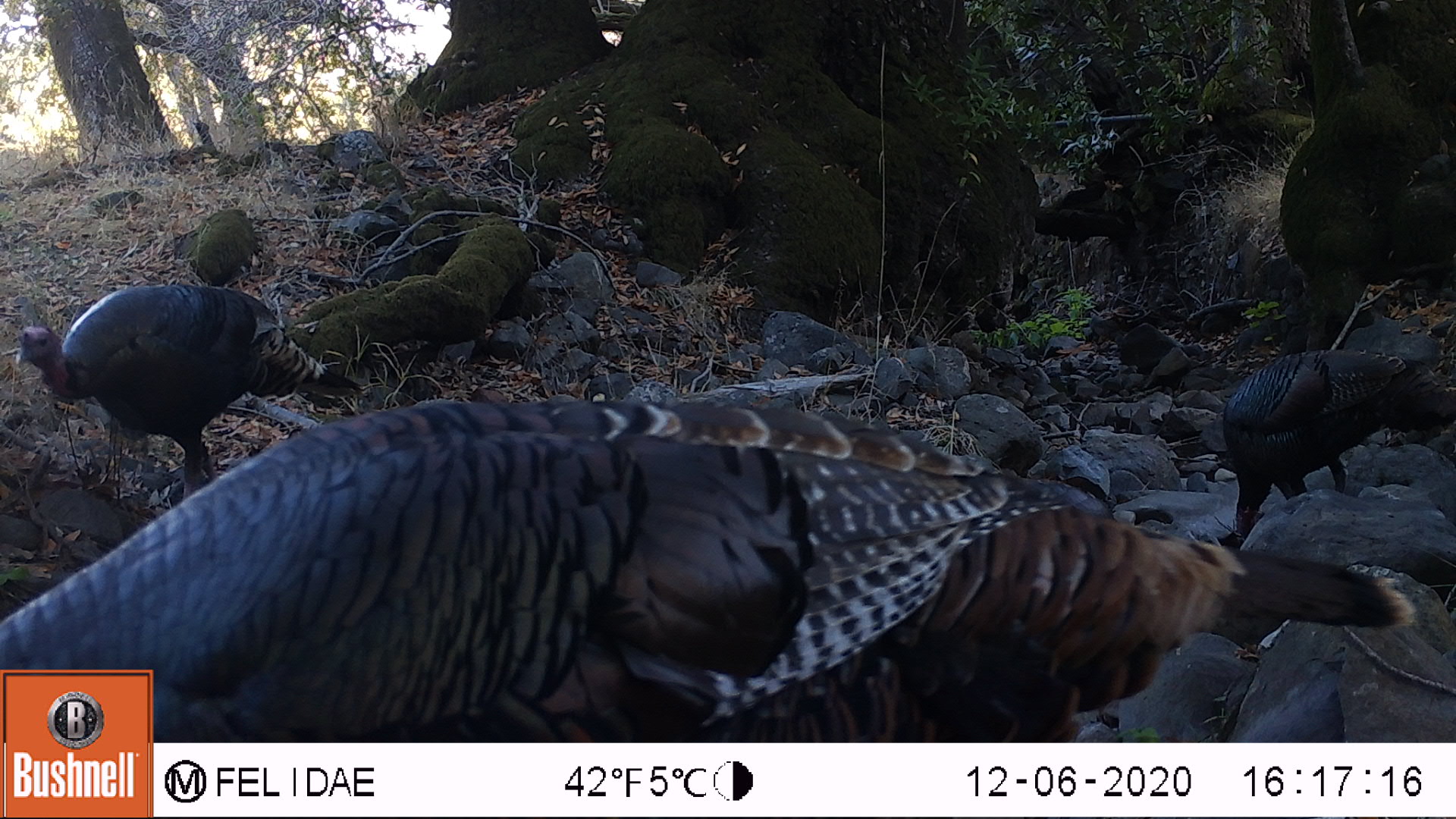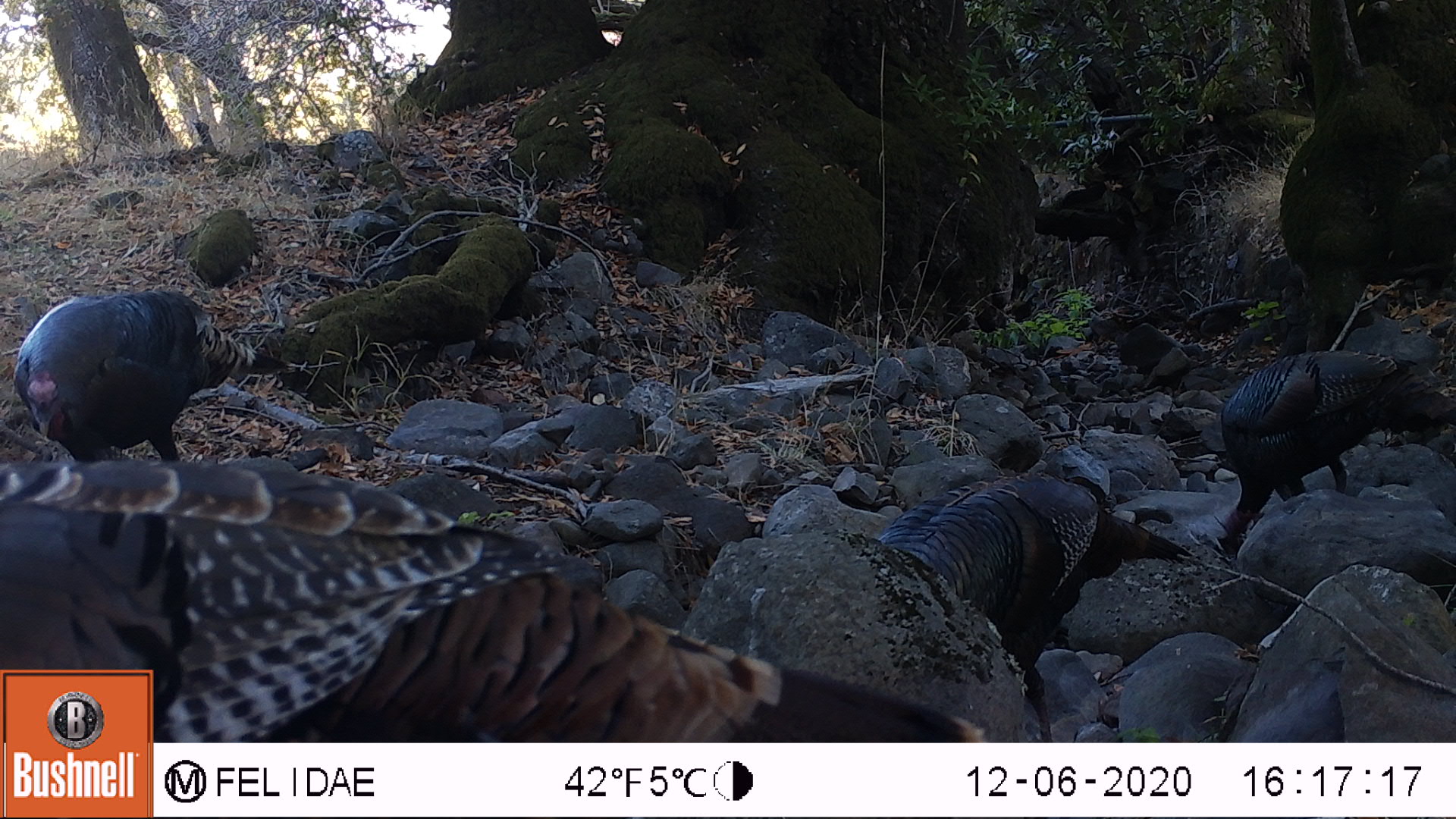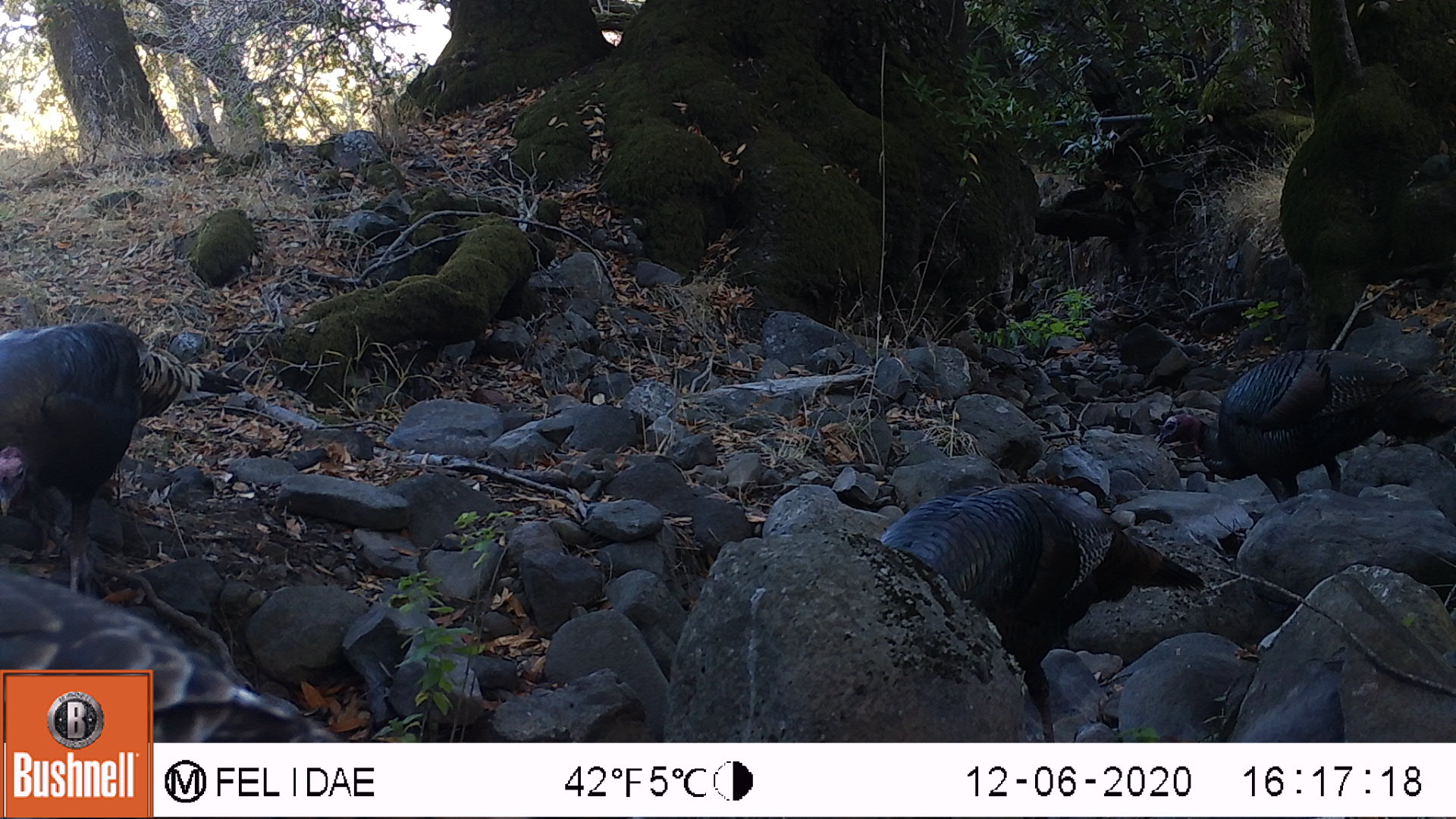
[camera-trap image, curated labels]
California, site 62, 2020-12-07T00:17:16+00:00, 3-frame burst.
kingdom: Animalia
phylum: Chordata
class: Aves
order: Galliformes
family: Phasianidae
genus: Meleagris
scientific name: Meleagris gallopavo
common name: turkey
Turkey (Meleagris gallopavo).